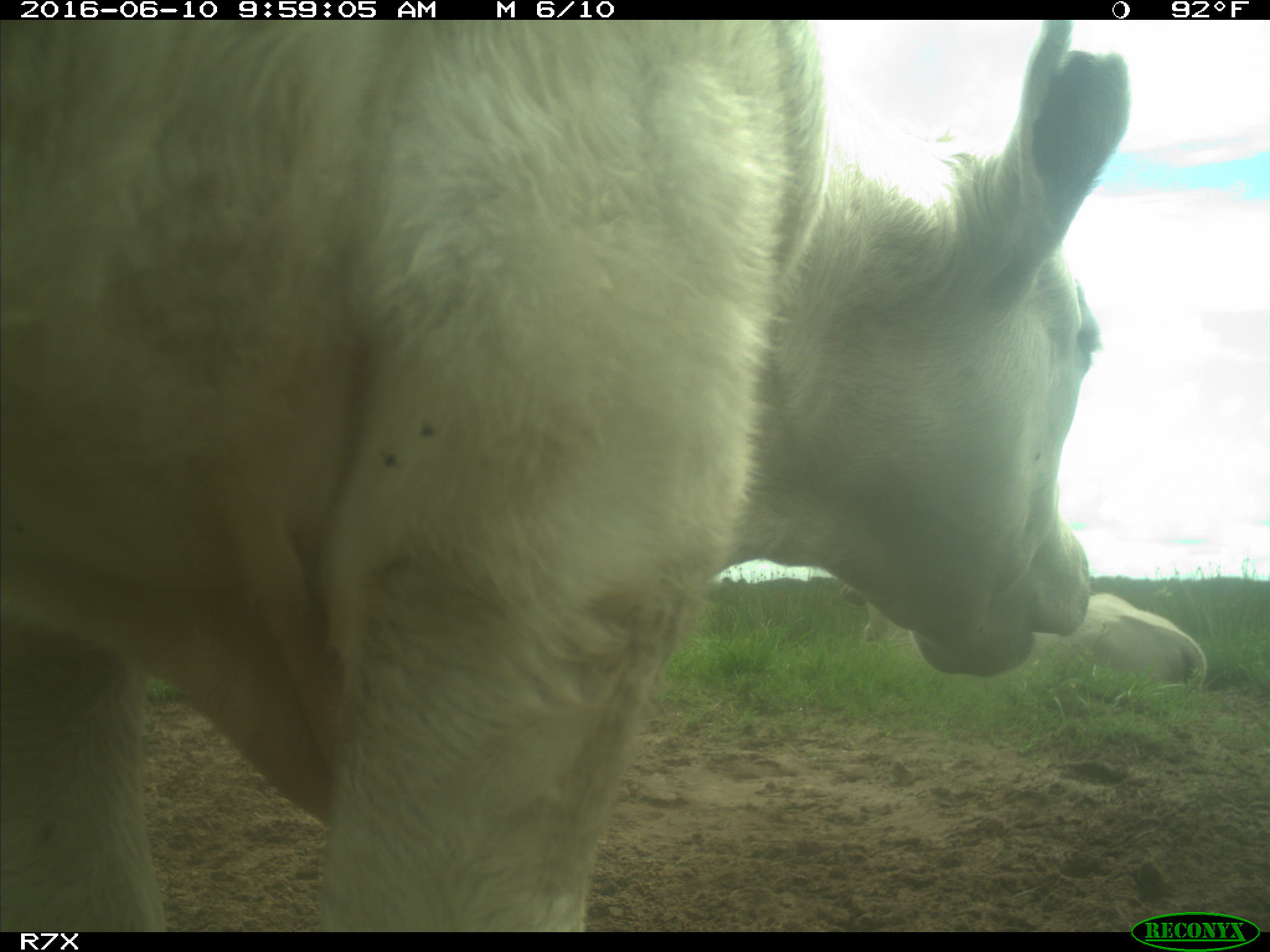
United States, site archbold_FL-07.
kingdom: Animalia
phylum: Chordata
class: Mammalia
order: Artiodactyla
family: Bovidae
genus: Bos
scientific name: Bos taurus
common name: domestic cow